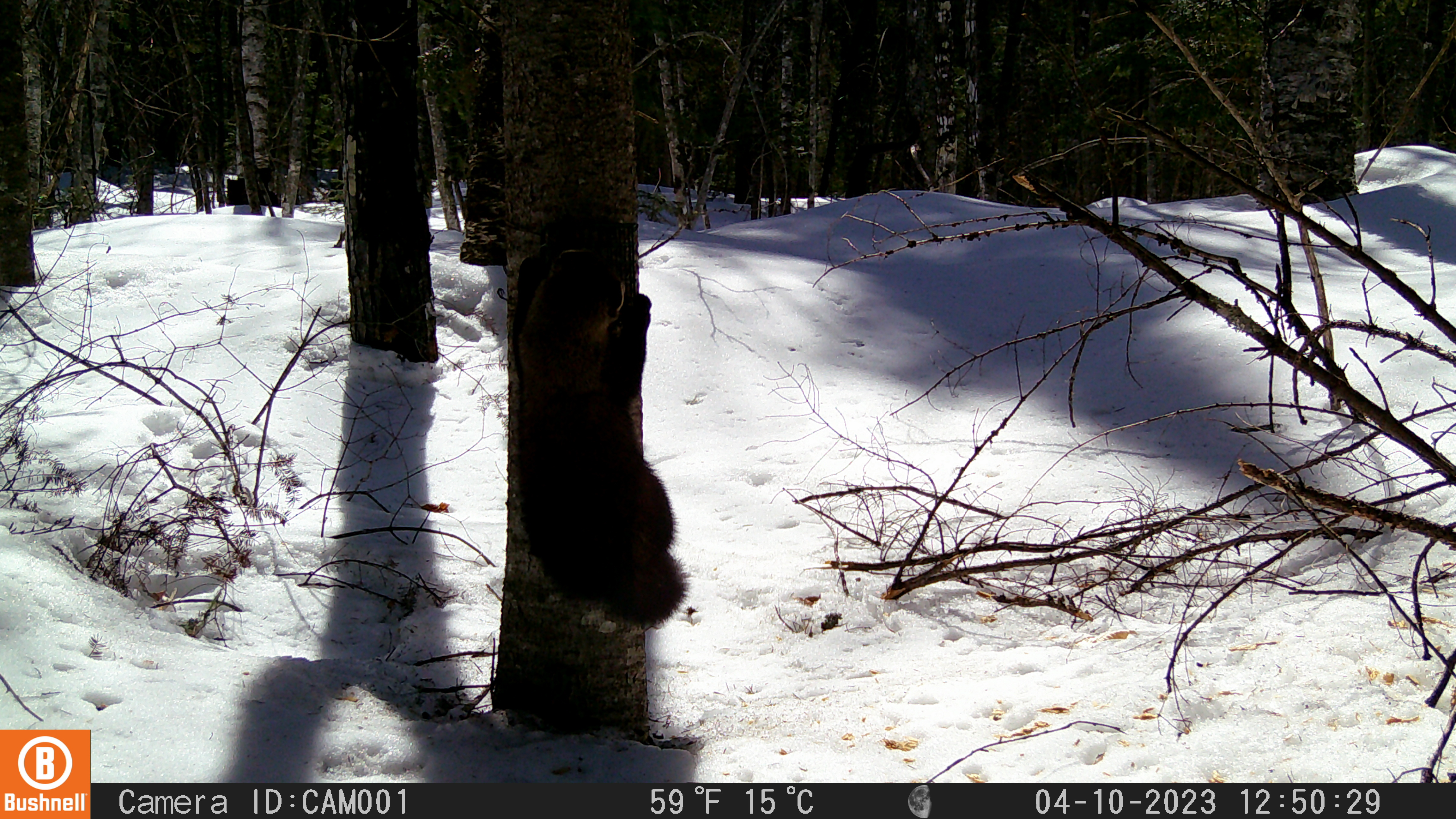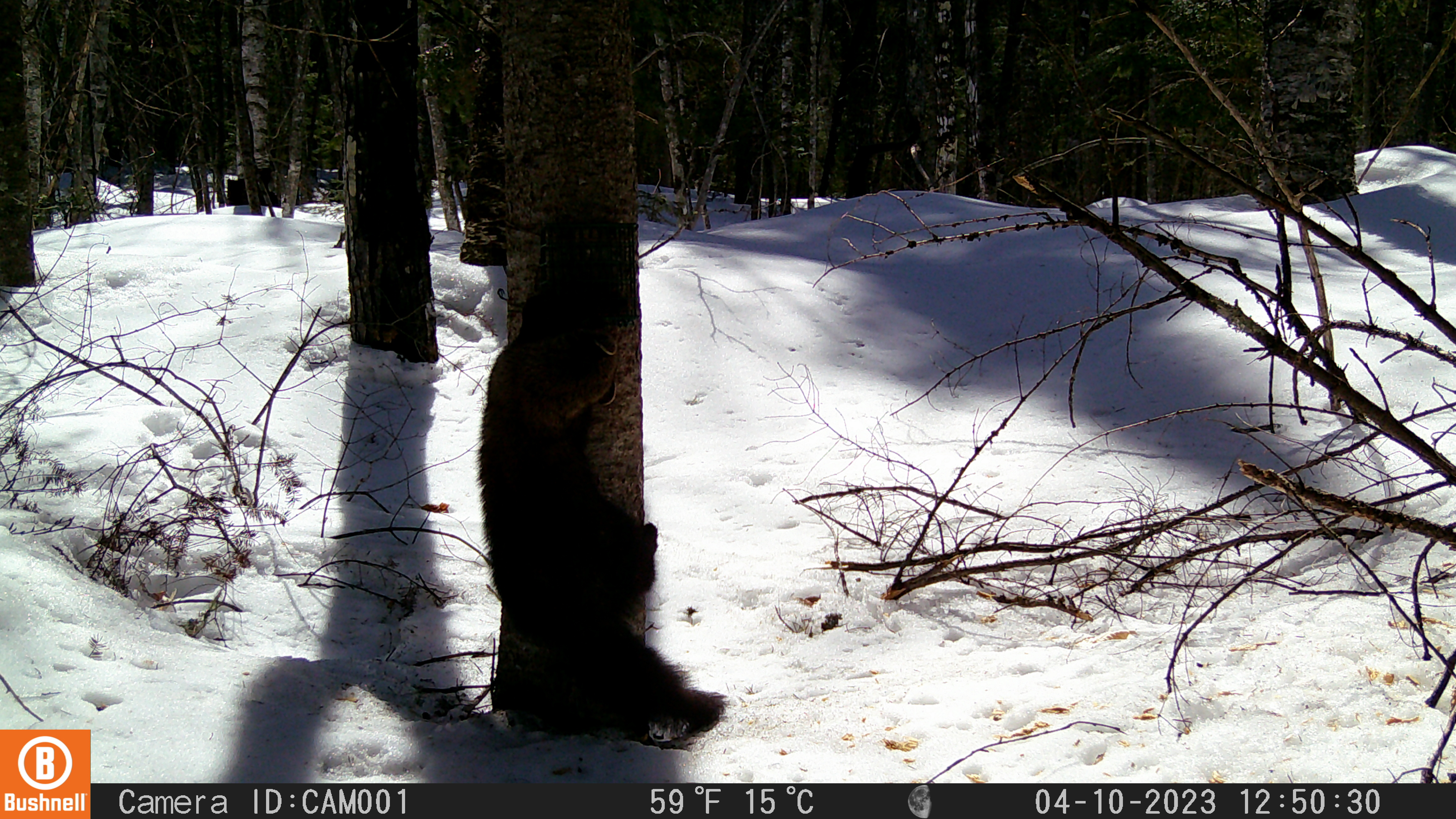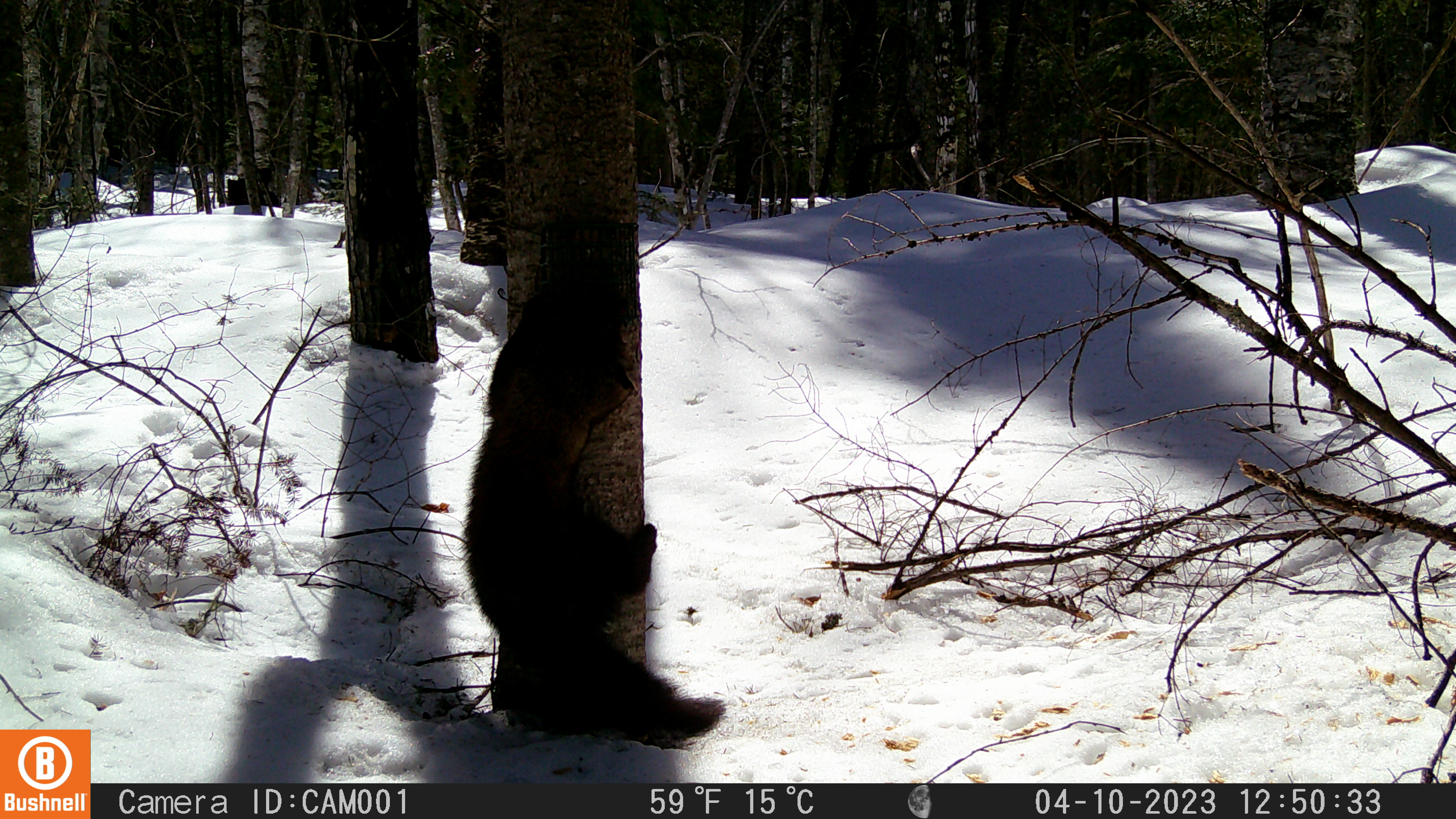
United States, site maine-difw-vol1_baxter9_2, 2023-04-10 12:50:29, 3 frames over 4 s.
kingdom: Animalia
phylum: Chordata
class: Mammalia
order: Carnivora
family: Mustelidae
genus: Pekania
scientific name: Pekania pennanti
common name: fisher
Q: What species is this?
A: Fisher (Pekania pennanti).